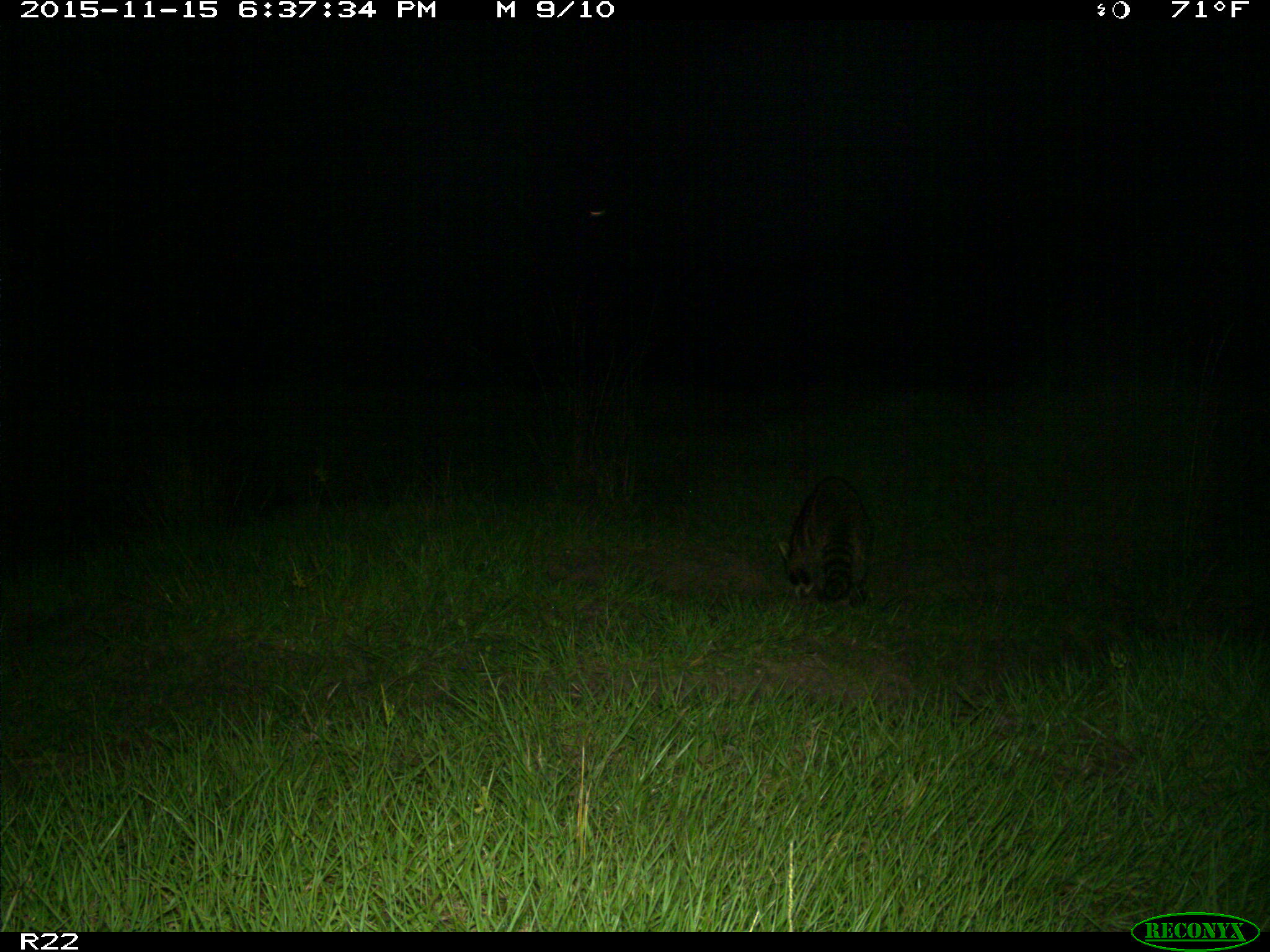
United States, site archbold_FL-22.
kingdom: Animalia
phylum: Chordata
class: Mammalia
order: Carnivora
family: Procyonidae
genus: Procyon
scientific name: Procyon lotor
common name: common raccoon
Procyon lotor (common raccoon).